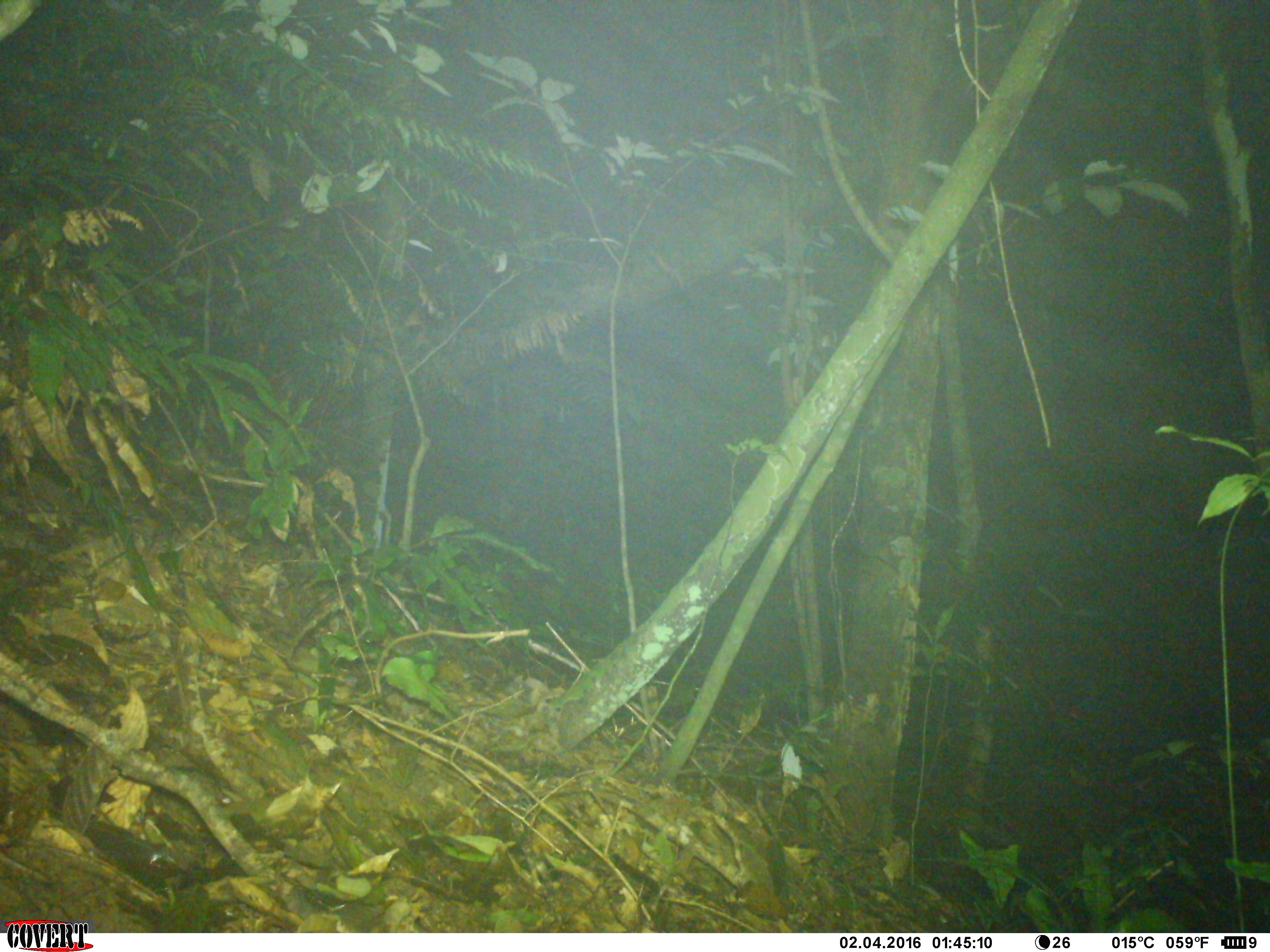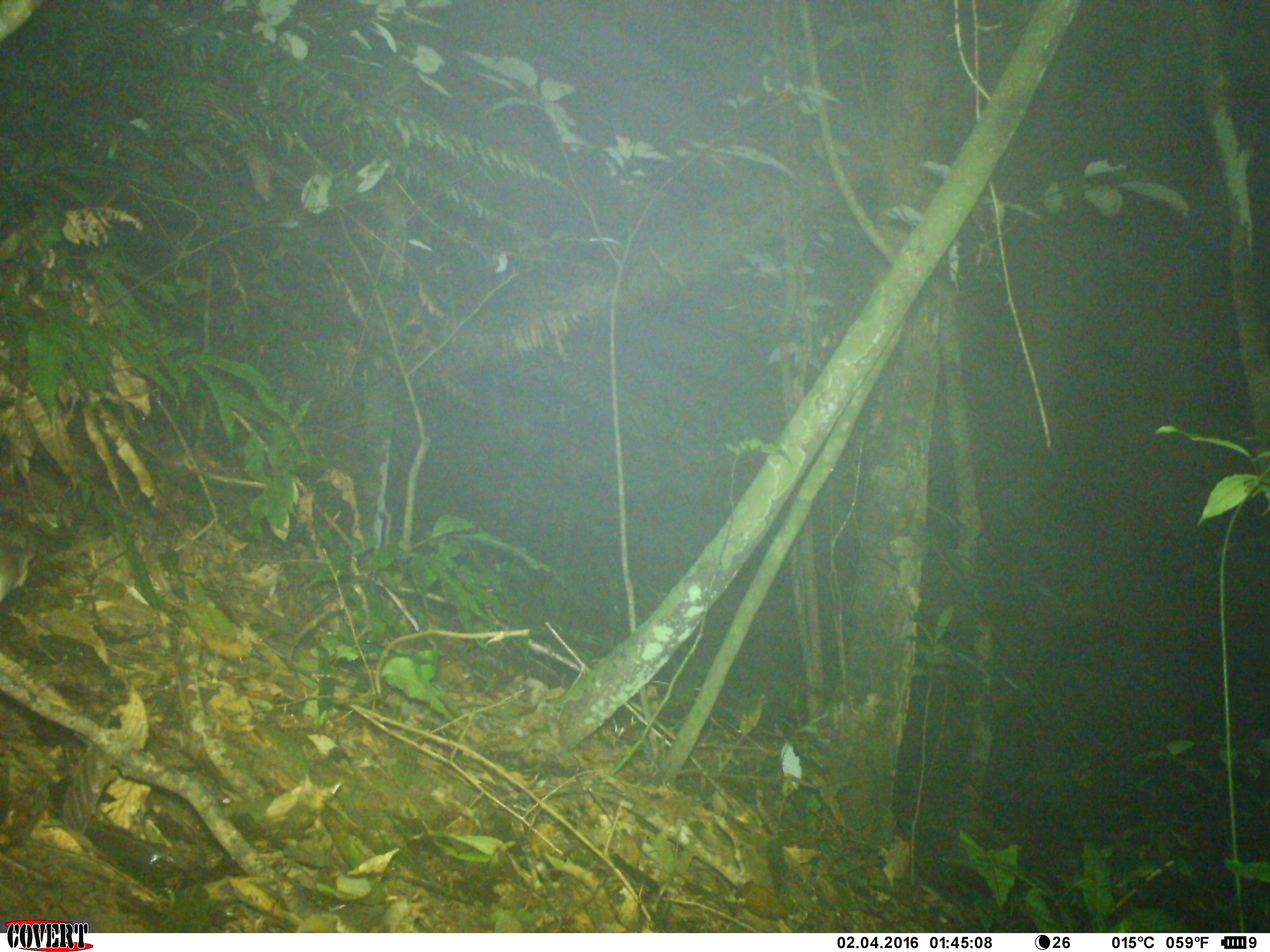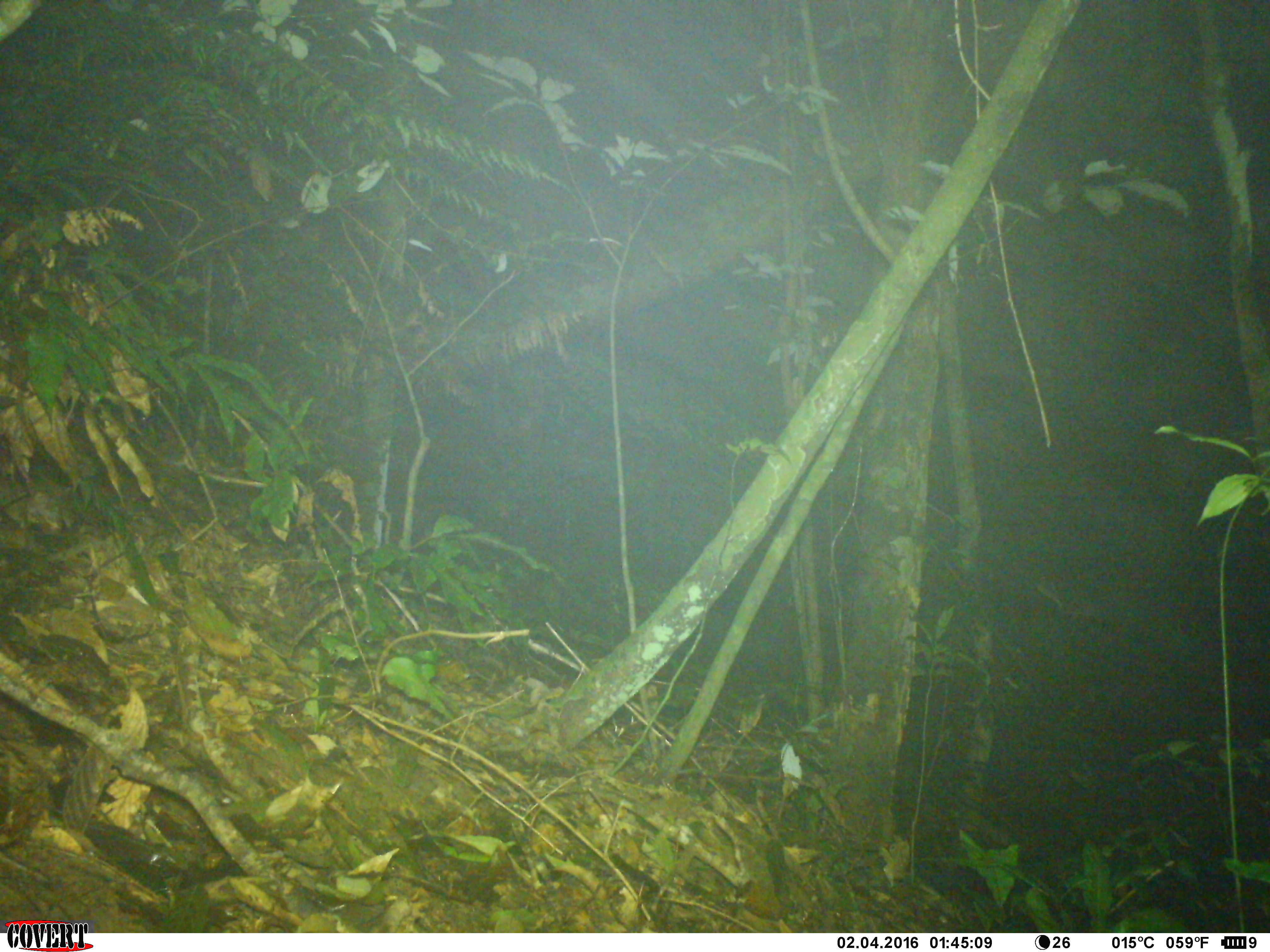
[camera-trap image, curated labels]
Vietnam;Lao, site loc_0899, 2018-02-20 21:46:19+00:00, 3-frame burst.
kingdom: Animalia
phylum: Chordata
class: Mammalia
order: Rodentia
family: Muridae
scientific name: Muridae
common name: old-world mice and rats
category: unidentified murid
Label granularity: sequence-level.